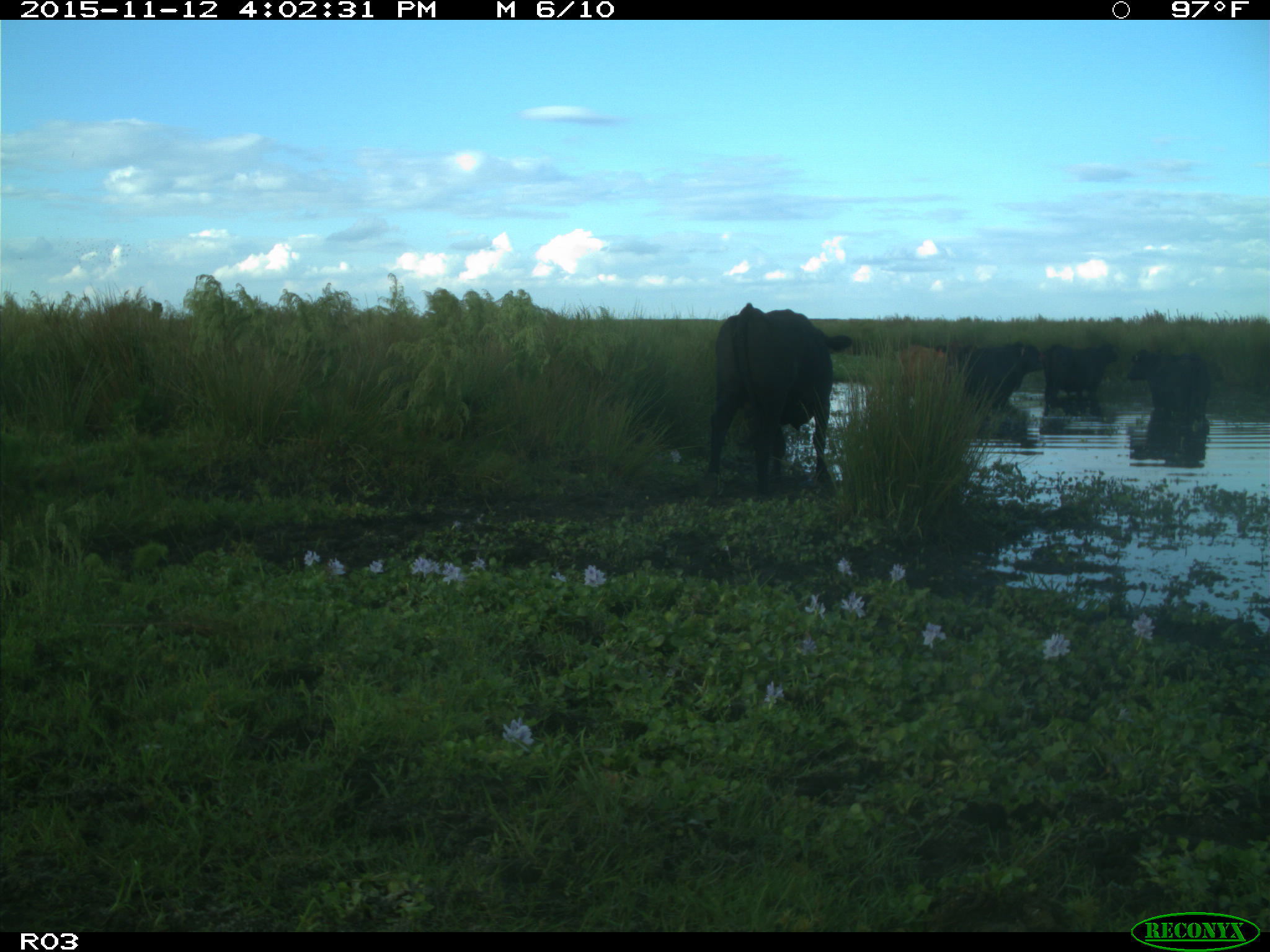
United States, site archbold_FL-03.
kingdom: Animalia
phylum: Chordata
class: Mammalia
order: Artiodactyla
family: Bovidae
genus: Bos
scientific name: Bos taurus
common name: domestic cow